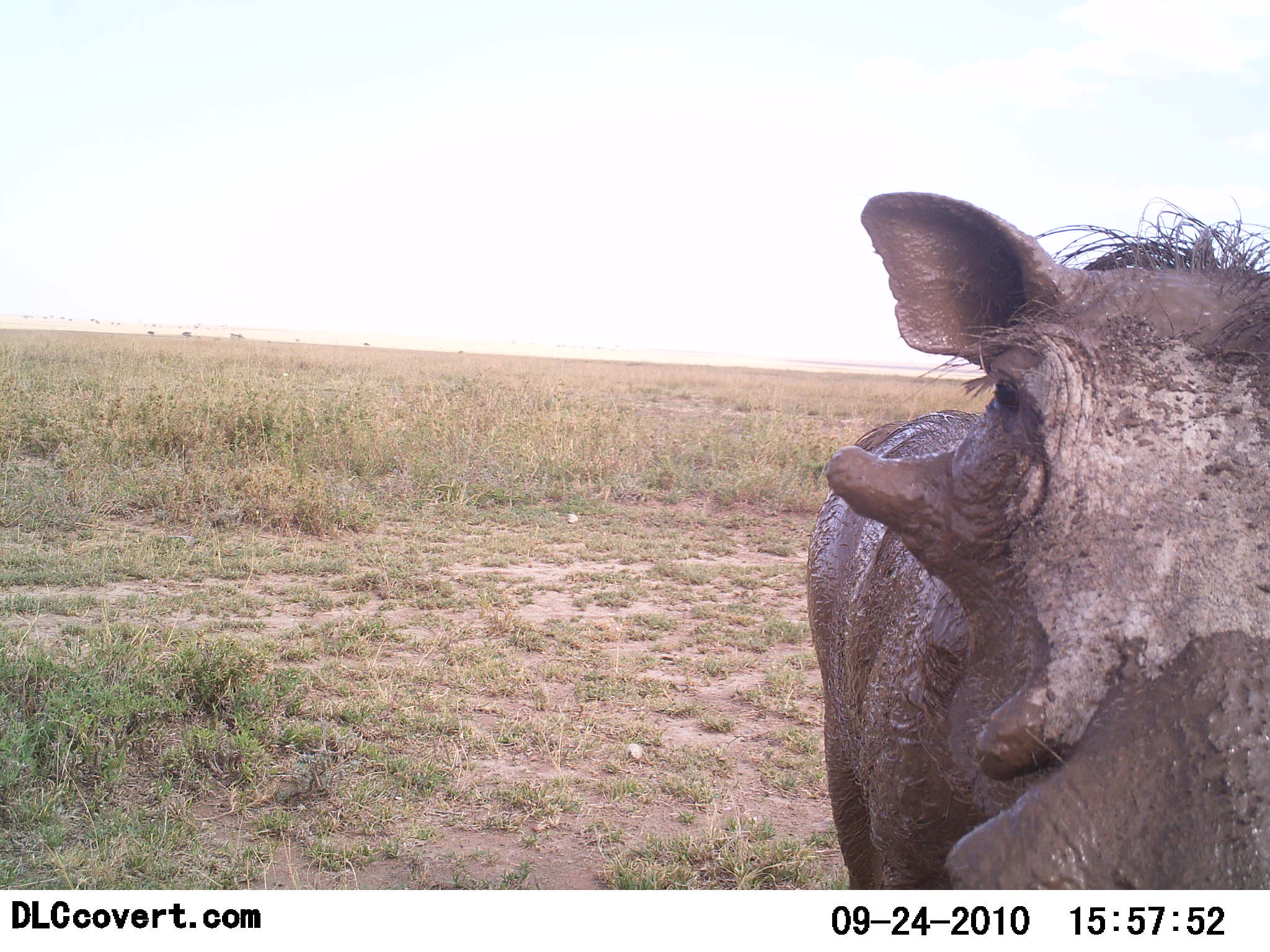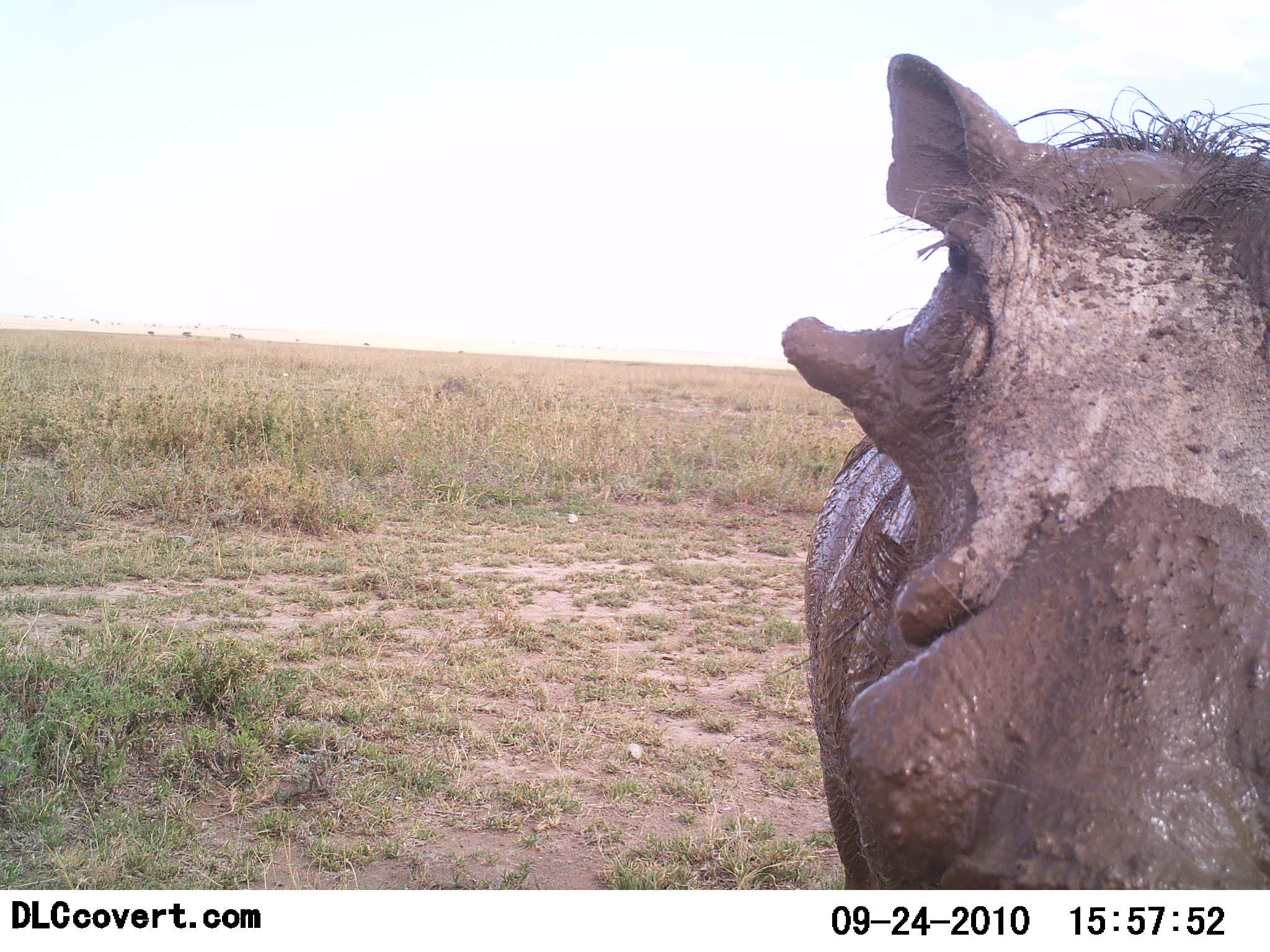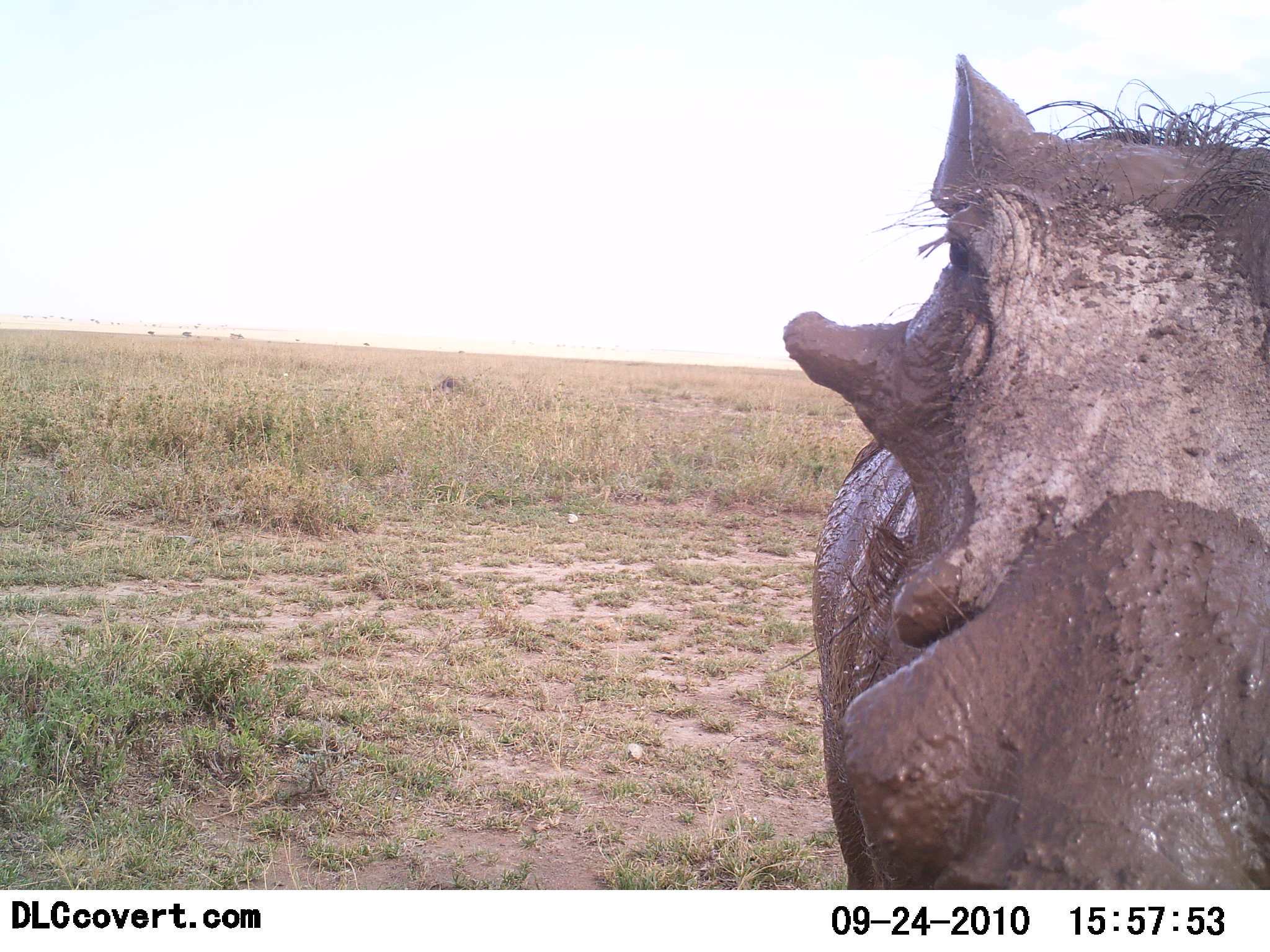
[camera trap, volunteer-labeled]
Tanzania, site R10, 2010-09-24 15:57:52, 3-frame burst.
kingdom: Animalia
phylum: Chordata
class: Mammalia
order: Artiodactyla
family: Suidae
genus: Phacochoerus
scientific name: Phacochoerus africanus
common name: warthog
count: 1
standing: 71%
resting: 0%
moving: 7%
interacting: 21%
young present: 0%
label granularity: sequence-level